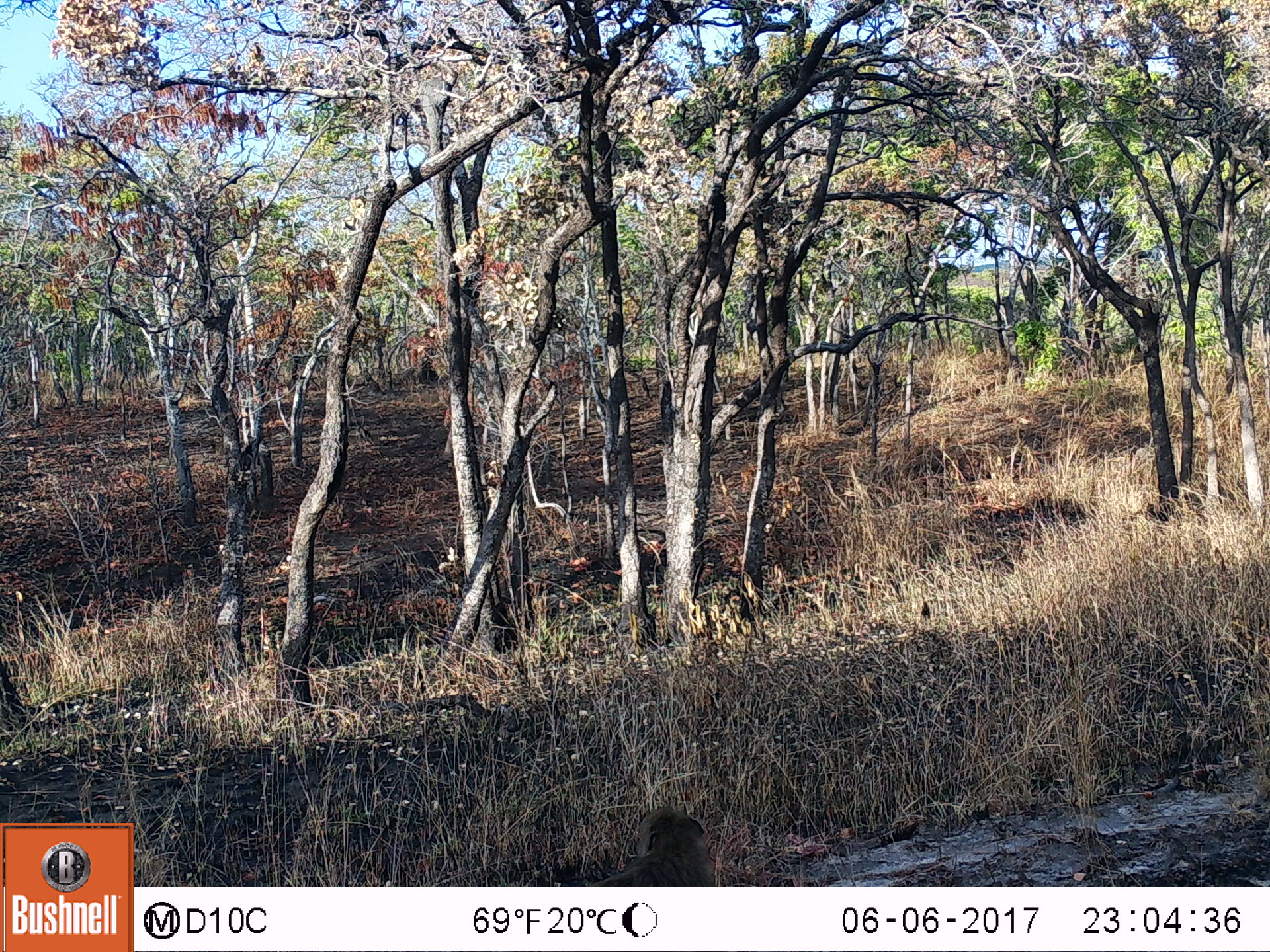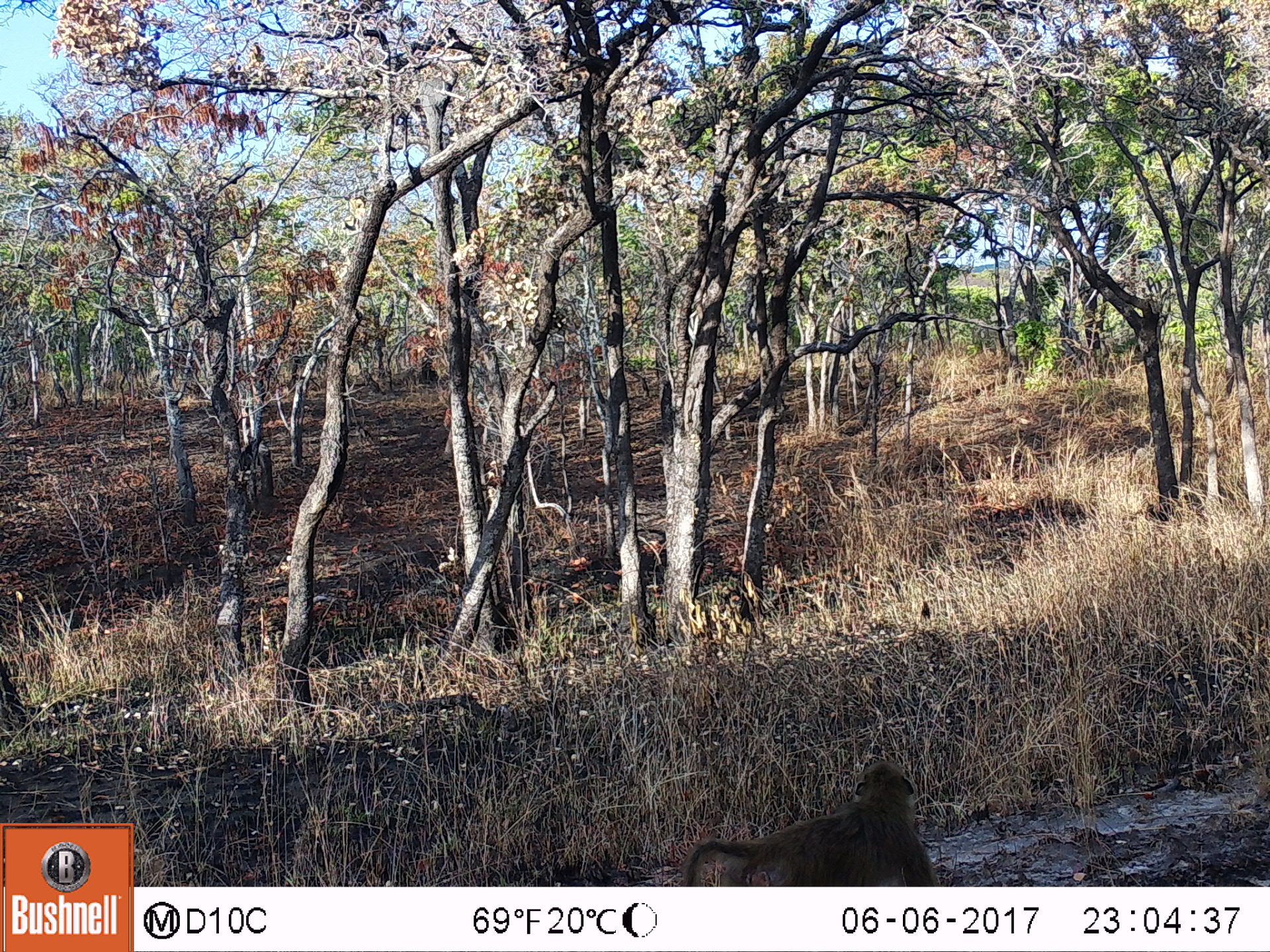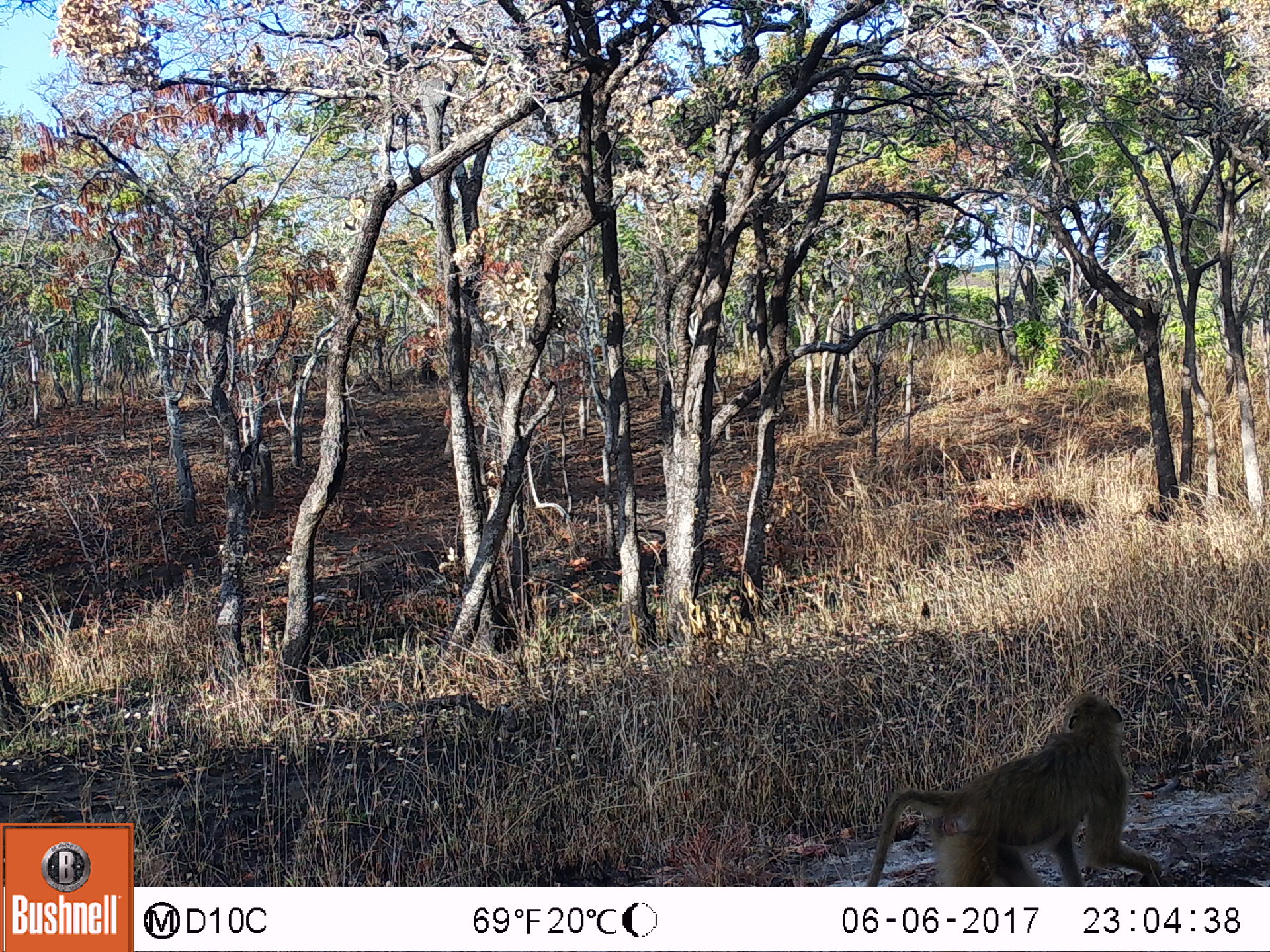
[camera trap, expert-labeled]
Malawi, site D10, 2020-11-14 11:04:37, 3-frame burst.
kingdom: Animalia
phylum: Chordata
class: Mammalia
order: Primates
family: Cercopithecidae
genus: Papio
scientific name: Papio cynocephalus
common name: yellow baboon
Yellow baboon (Papio cynocephalus), count 1.